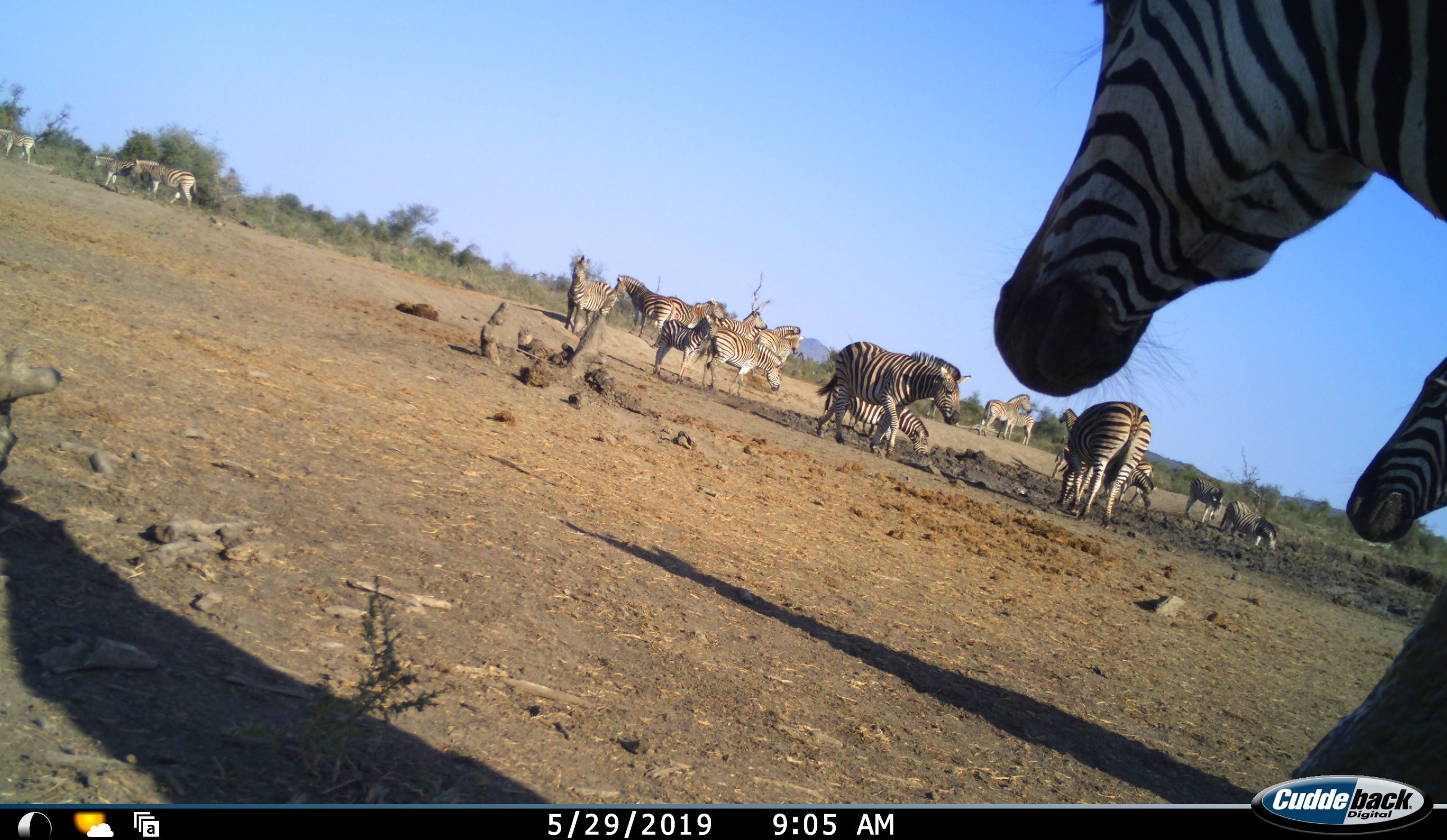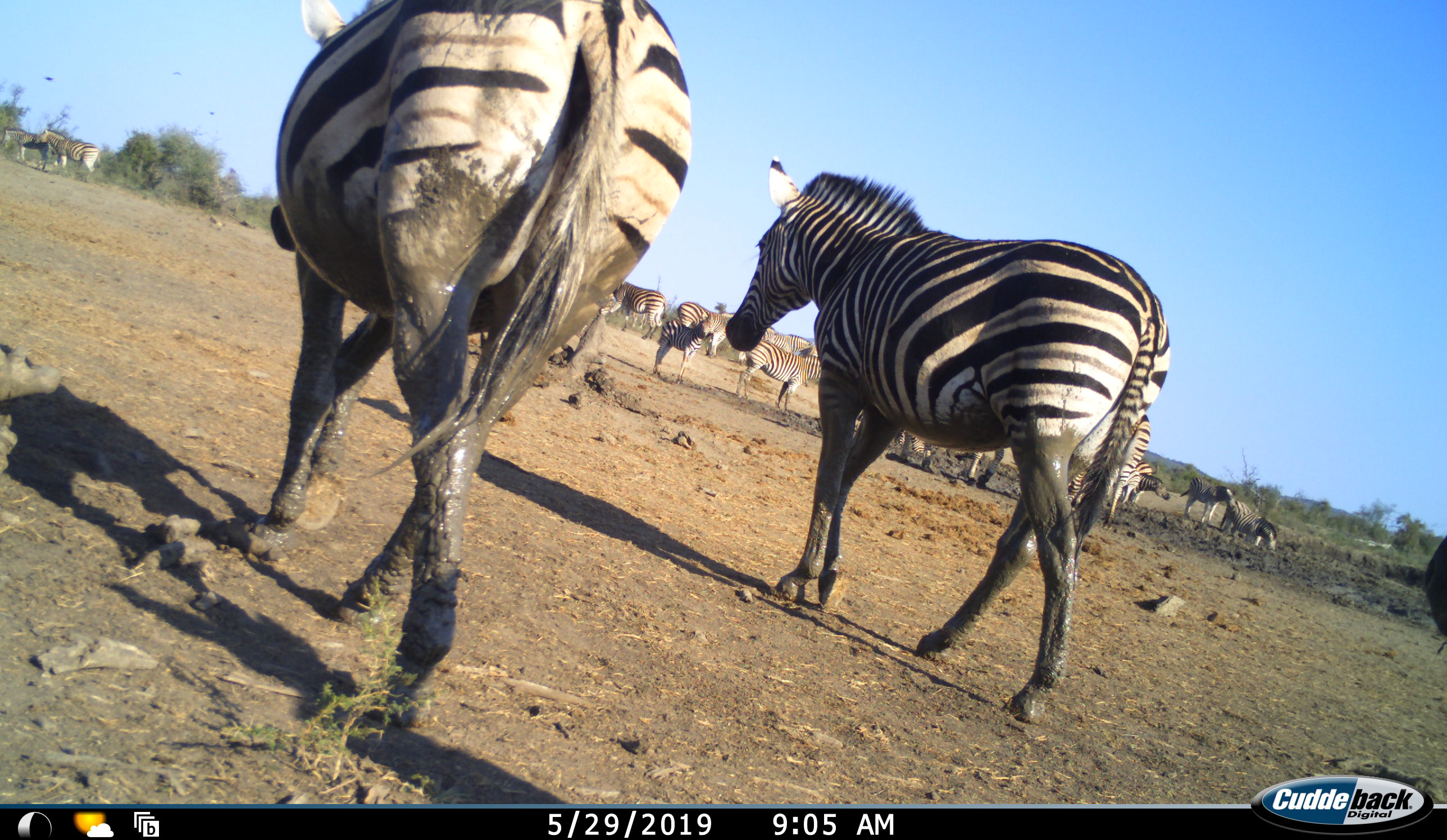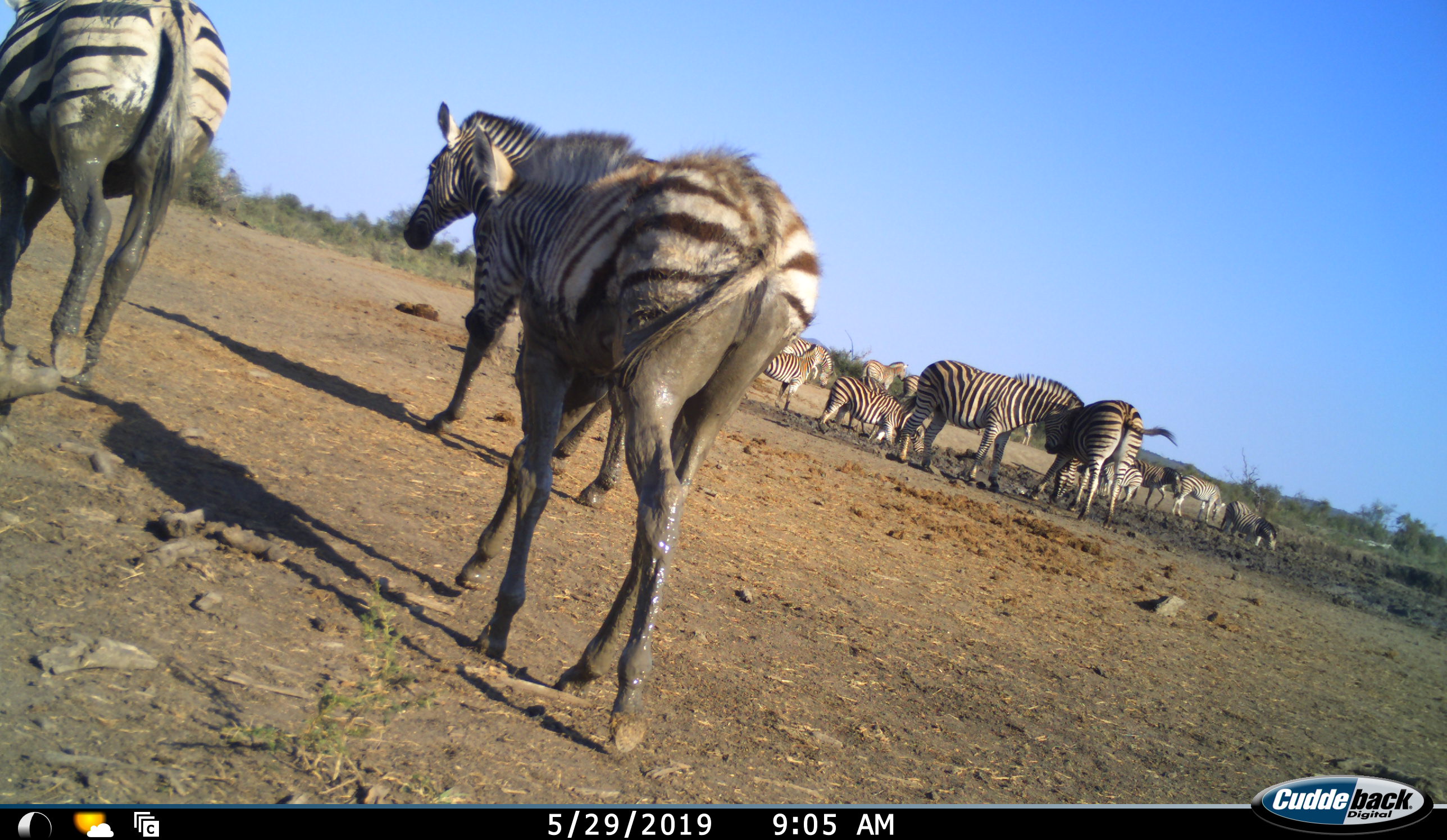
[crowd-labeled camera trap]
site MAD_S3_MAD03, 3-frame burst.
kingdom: Animalia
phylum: Chordata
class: Mammalia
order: Perissodactyla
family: Equidae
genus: Equus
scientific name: Equus quagga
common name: plains zebra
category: zebraplains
Zebraplains (plains zebra) (Equus quagga), count 11-50. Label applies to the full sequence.